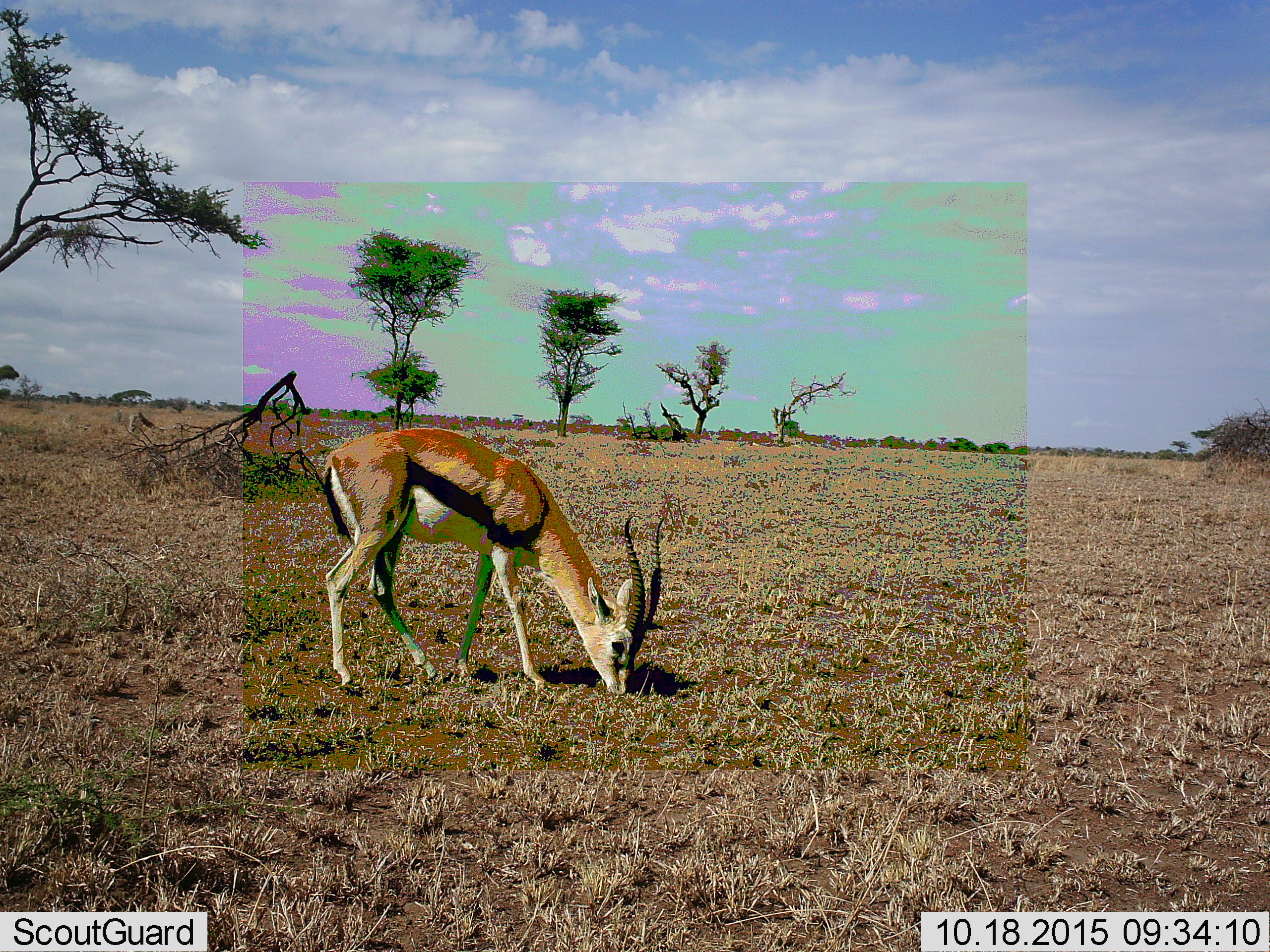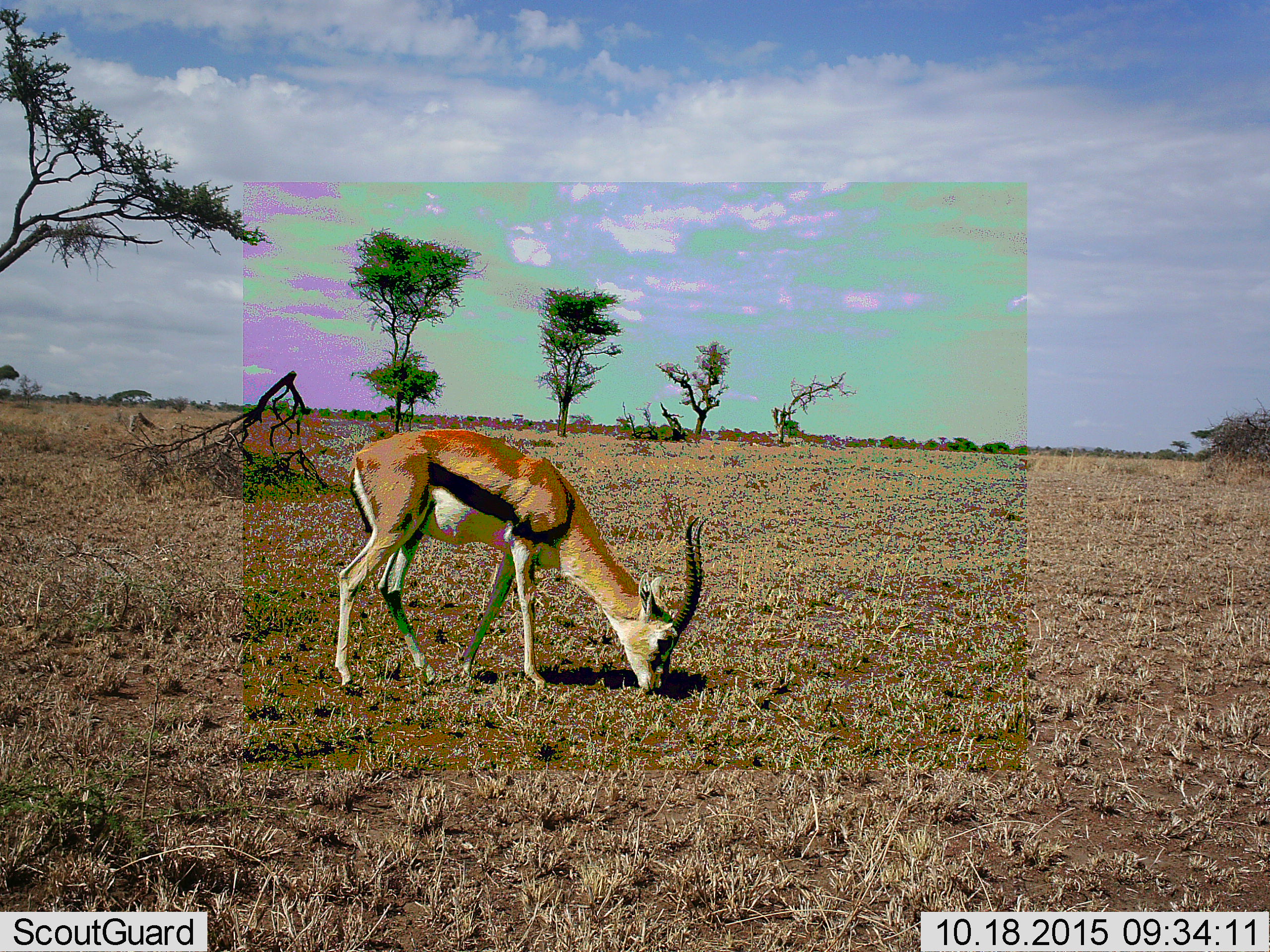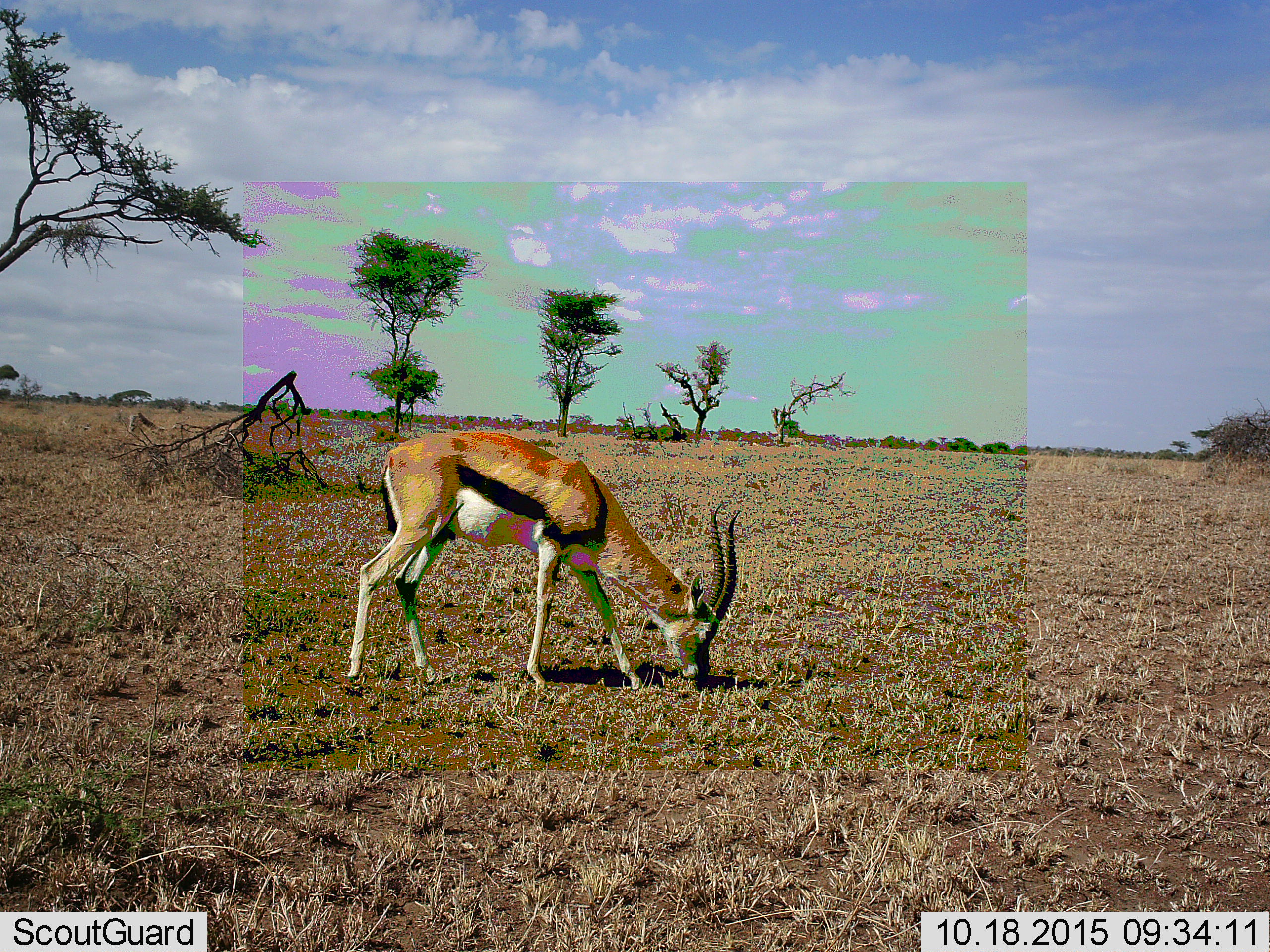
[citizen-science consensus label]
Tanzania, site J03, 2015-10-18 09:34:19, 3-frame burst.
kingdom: Animalia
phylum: Chordata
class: Mammalia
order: Artiodactyla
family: Bovidae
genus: Eudorcas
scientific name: Eudorcas thomsonii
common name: thomson's gazelle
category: gazellethomsons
Gazellethomsons (thomson's gazelle) (Eudorcas thomsonii), count 1. Behavior (volunteer vote fractions): standing 11%, resting 0%, moving 11%, interacting 0%. Young present (vote fraction): 0%. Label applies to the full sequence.